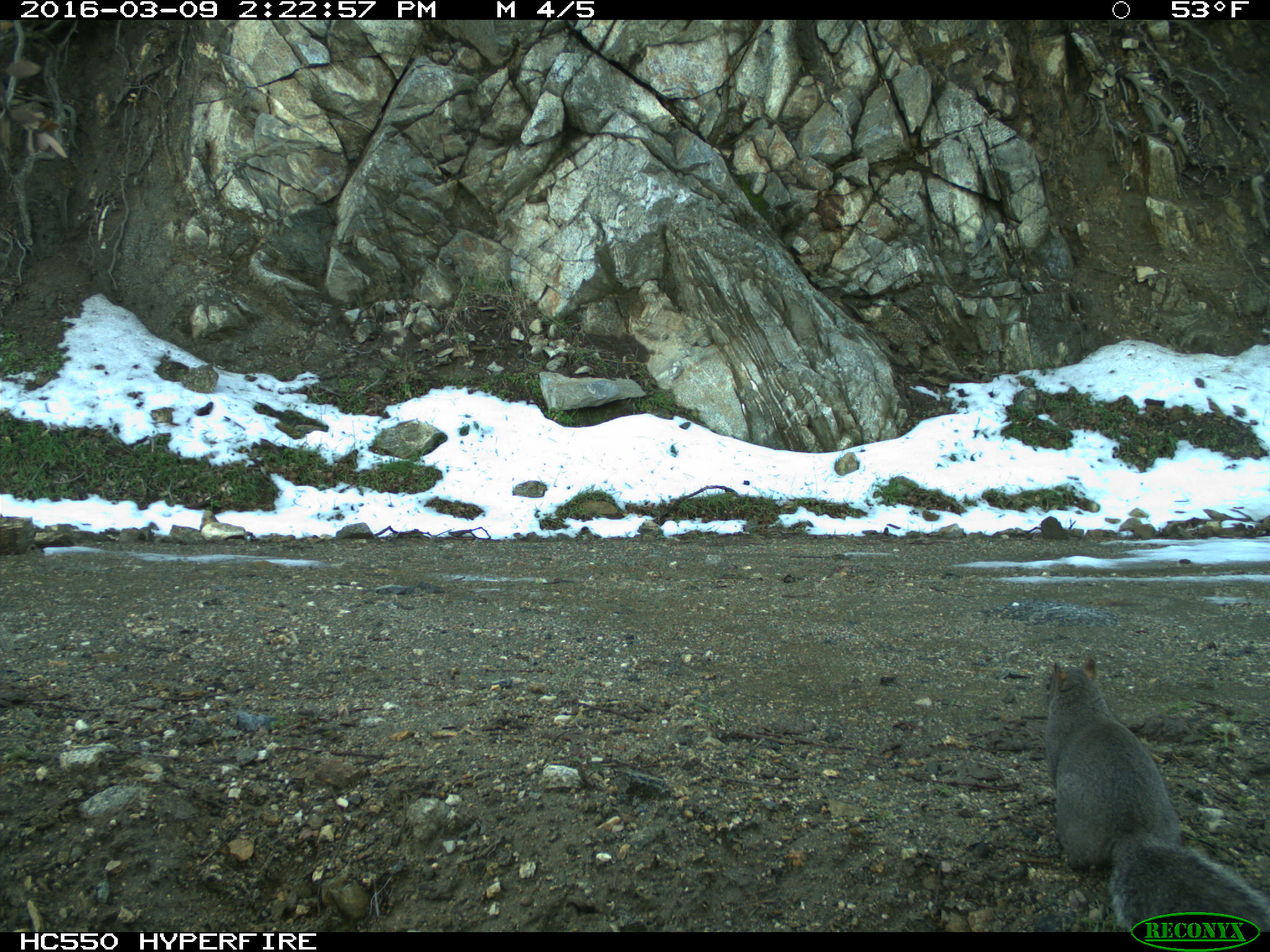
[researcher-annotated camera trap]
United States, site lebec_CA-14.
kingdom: Animalia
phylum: Chordata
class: Mammalia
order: Rodentia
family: Sciuridae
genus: Sciurus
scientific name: Sciurus carolinensis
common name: eastern gray squirrel